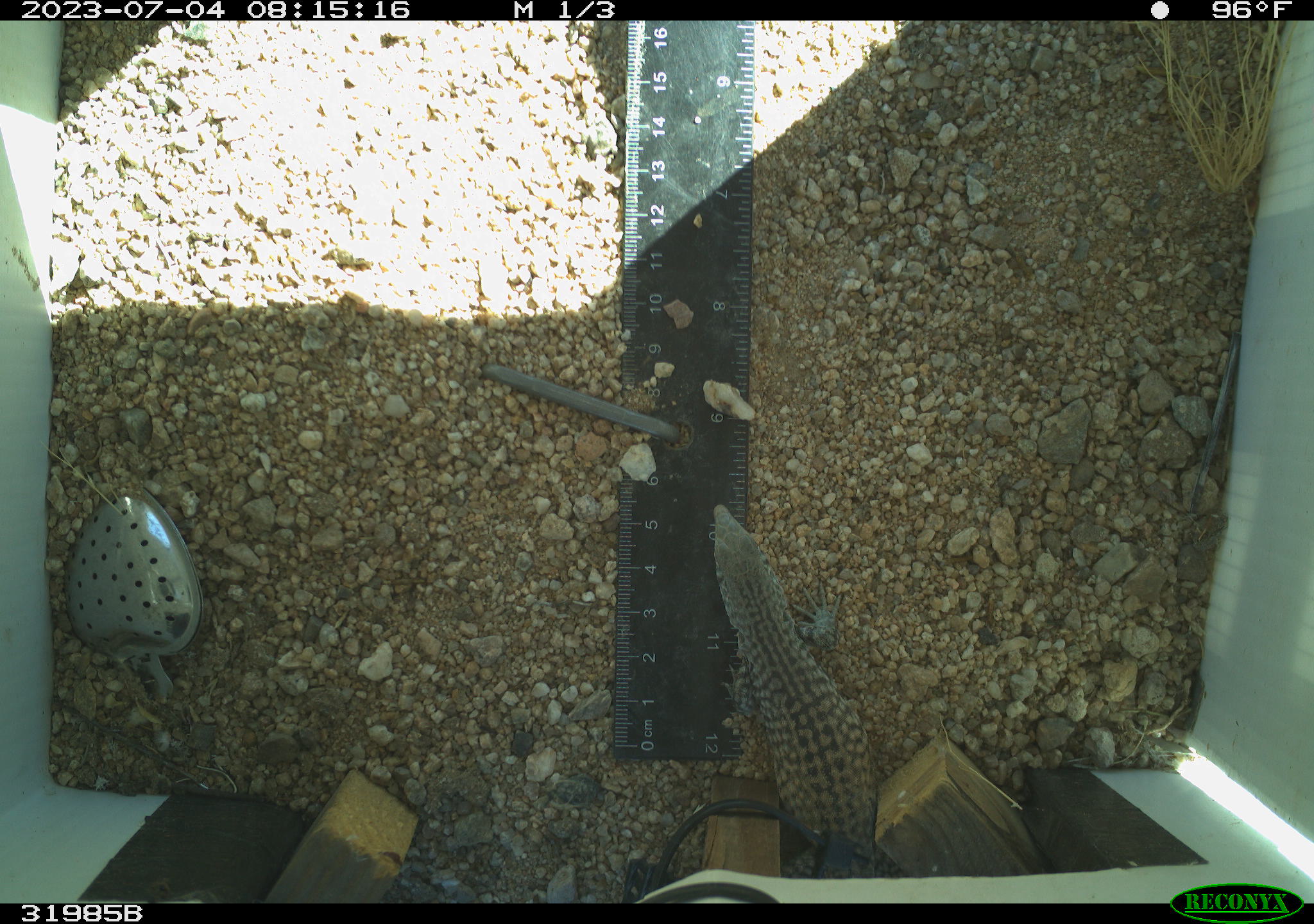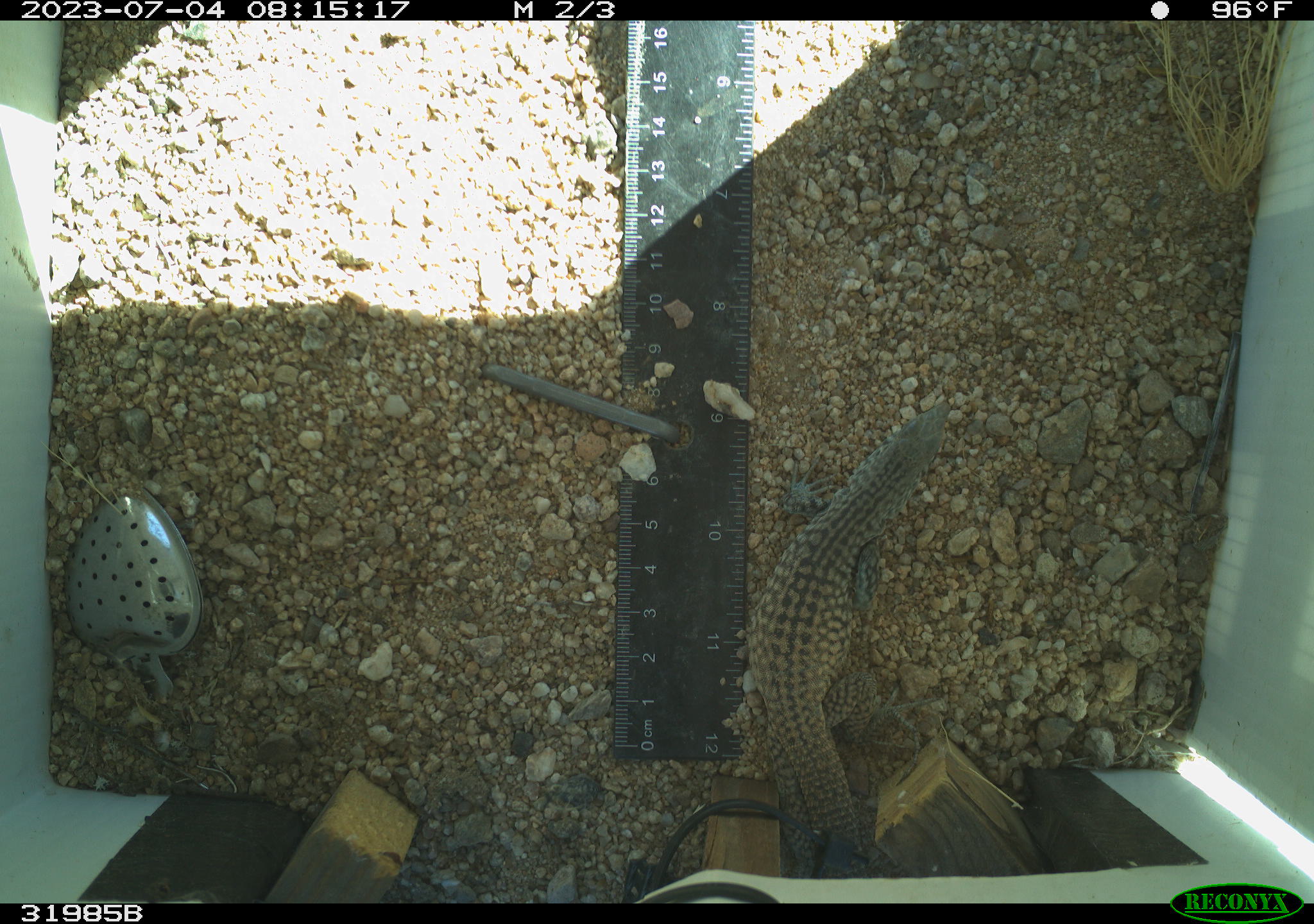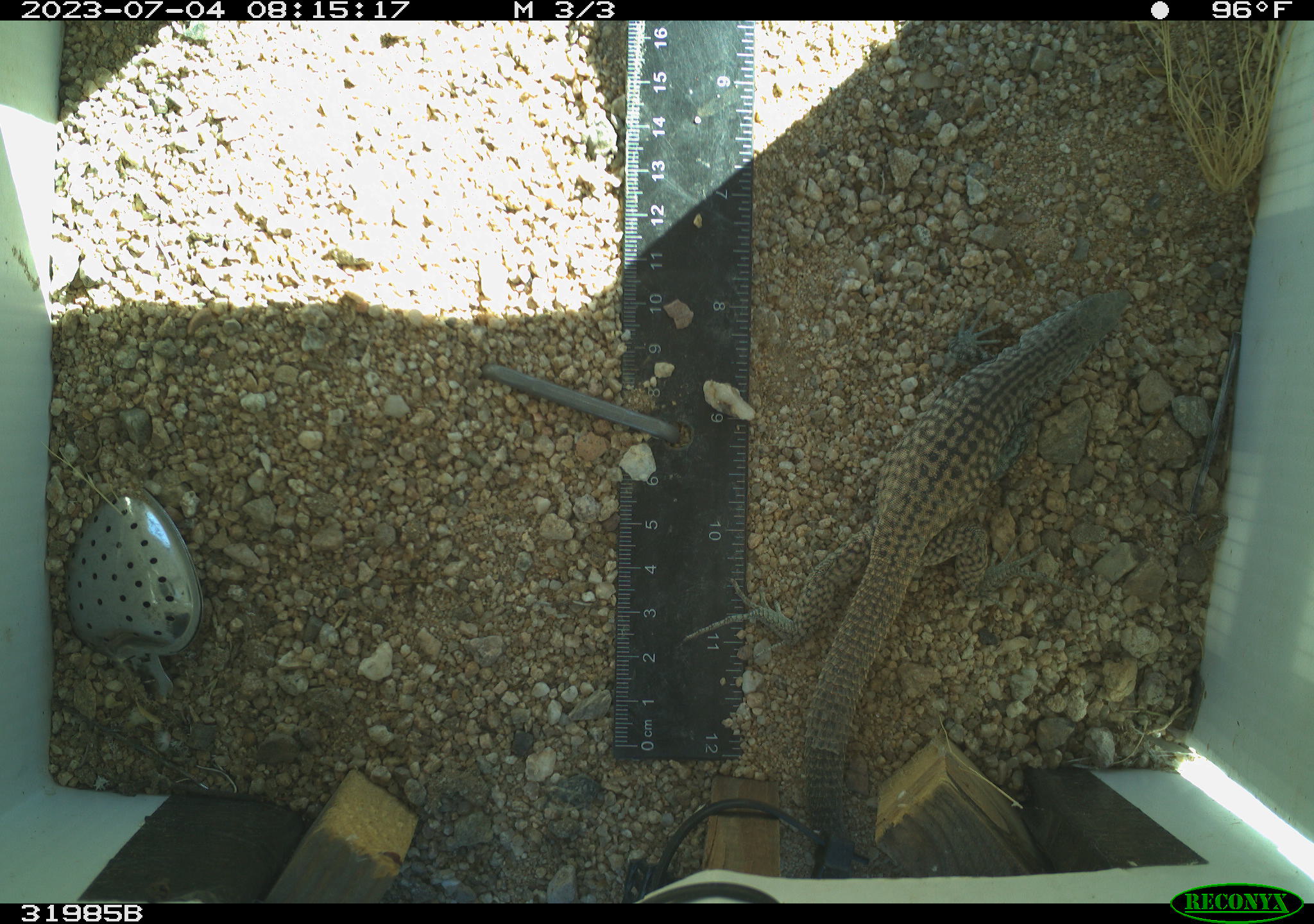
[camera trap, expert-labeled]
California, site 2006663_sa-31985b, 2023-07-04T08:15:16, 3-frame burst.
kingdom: Animalia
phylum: Chordata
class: Reptilia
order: Squamata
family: Teiidae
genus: Aspidoscelis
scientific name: Aspidoscelis tigris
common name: western whiptail